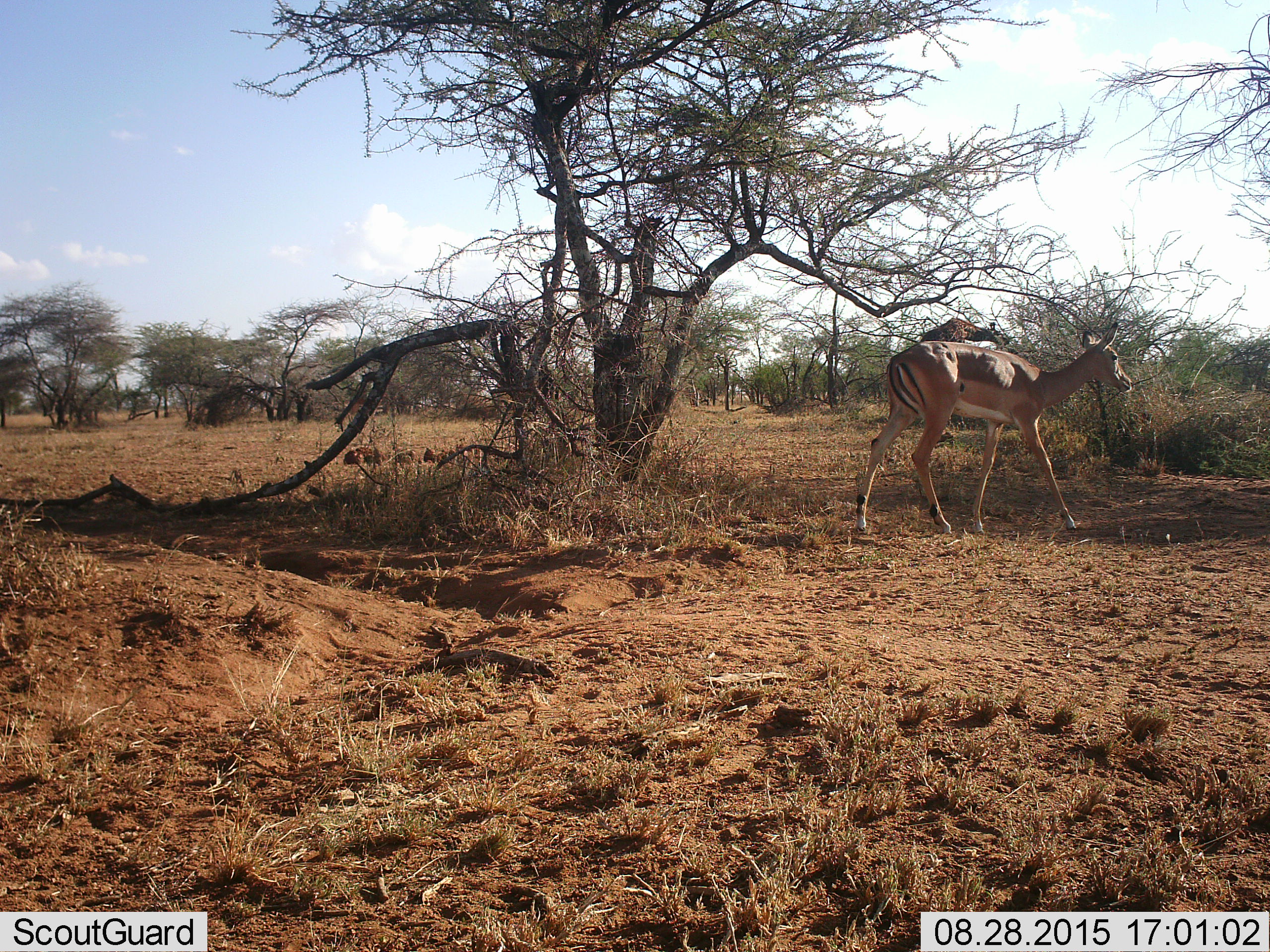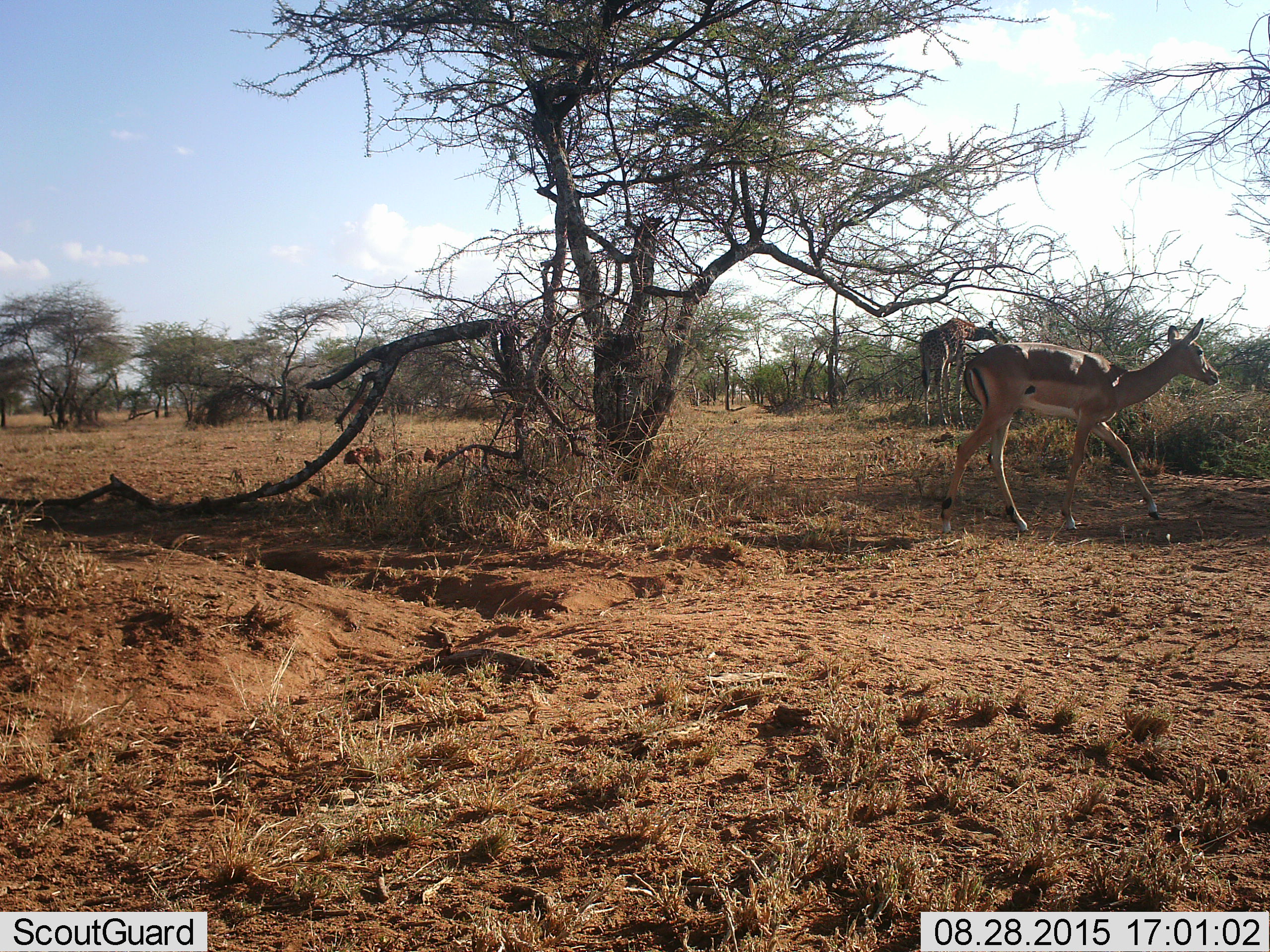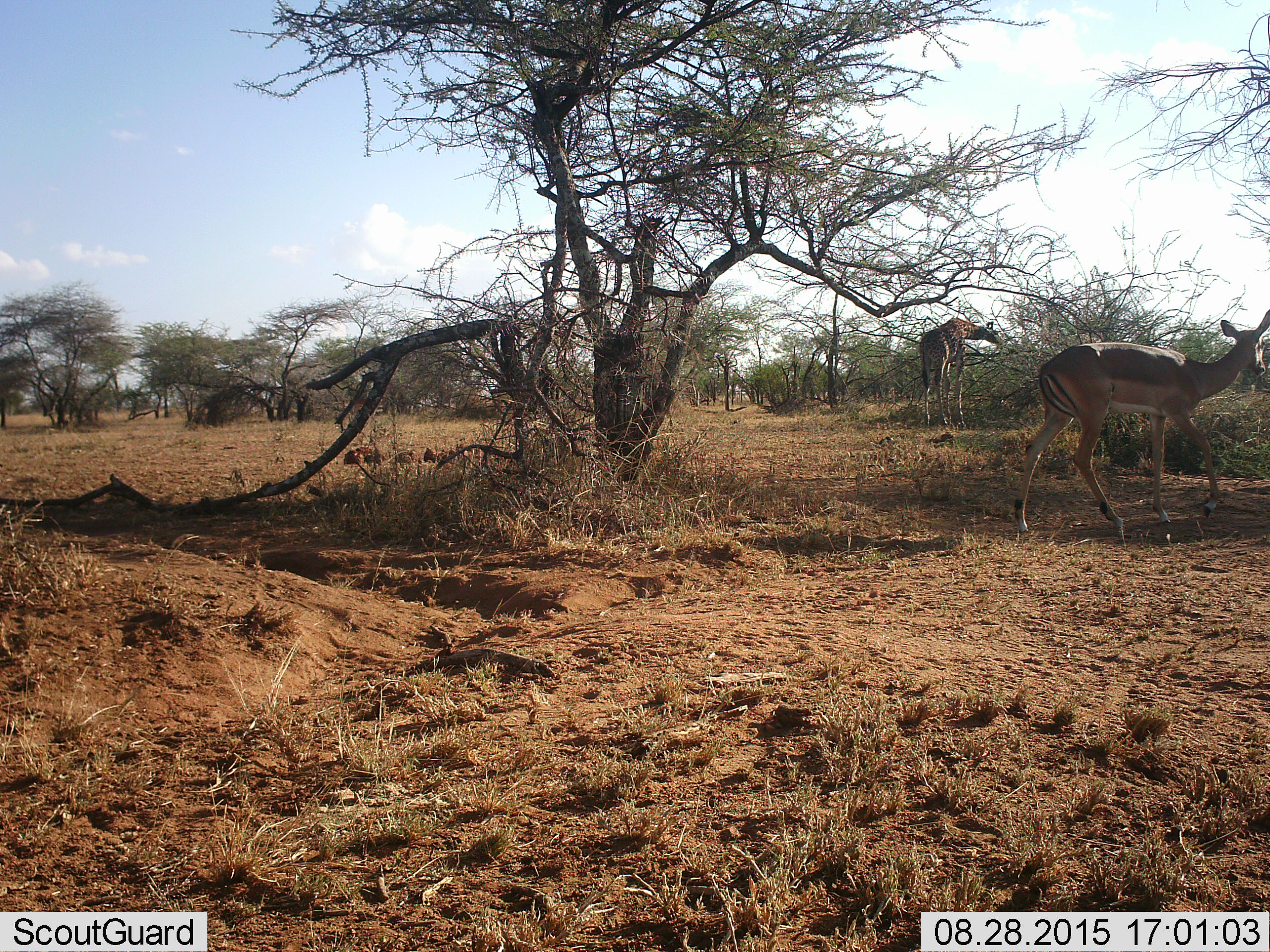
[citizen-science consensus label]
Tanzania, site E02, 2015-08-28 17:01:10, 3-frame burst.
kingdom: Animalia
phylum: Chordata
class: Mammalia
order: Artiodactyla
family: Giraffidae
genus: Giraffa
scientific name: Giraffa camelopardalis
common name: giraffe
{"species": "giraffe (Giraffa camelopardalis)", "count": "1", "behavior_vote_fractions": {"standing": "29%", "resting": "0%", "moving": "0%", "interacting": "0%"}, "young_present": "7%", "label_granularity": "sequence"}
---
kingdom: Animalia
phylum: Chordata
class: Mammalia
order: Artiodactyla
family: Bovidae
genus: Aepyceros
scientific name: Aepyceros melampus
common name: impala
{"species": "impala (Aepyceros melampus)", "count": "1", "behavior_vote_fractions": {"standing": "11%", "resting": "0%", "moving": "100%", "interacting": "0%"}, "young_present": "0%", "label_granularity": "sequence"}